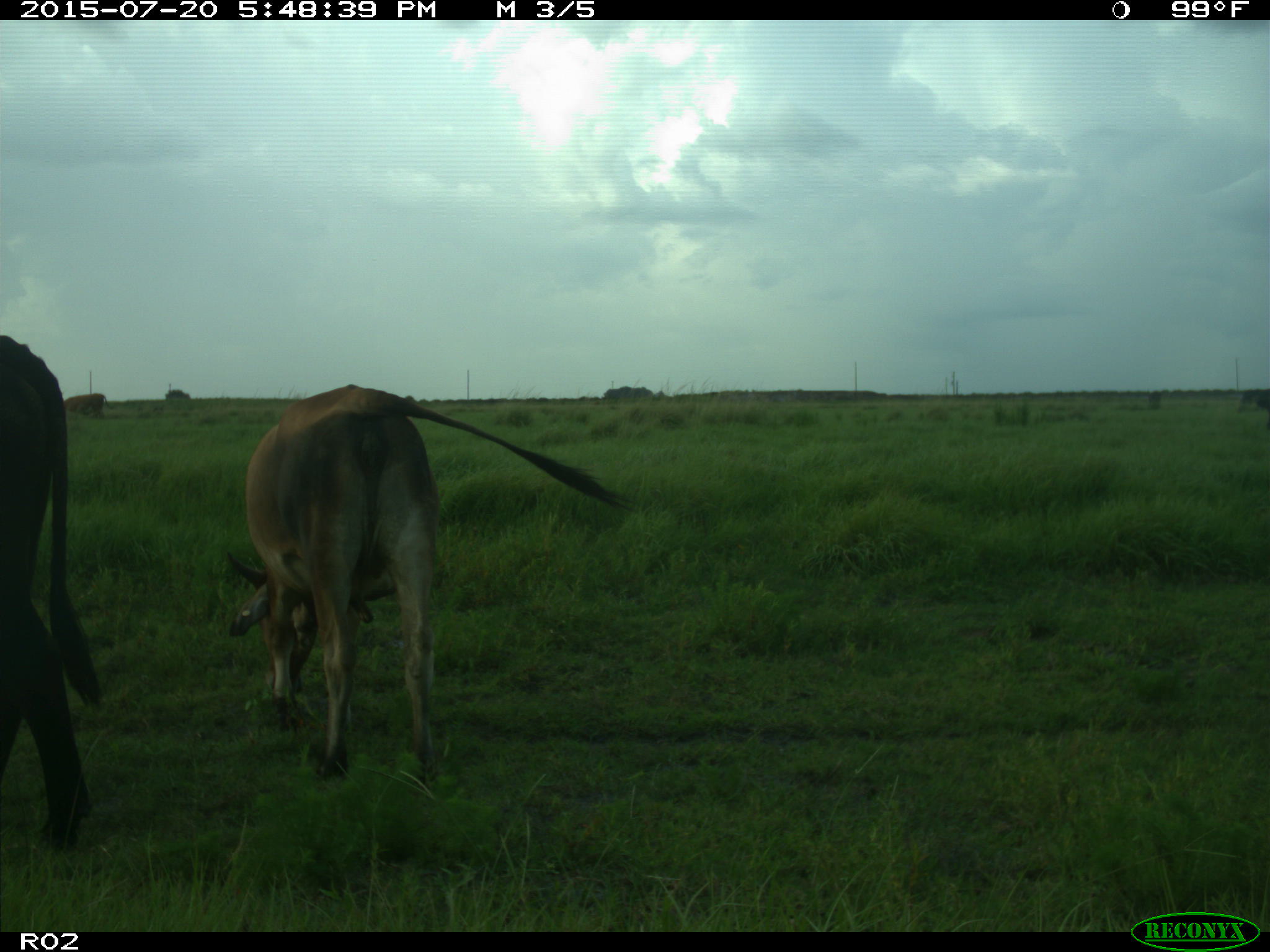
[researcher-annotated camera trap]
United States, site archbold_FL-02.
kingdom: Animalia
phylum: Chordata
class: Mammalia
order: Artiodactyla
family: Bovidae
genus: Bos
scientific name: Bos taurus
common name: domestic cow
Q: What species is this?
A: Bos taurus (domestic cow).